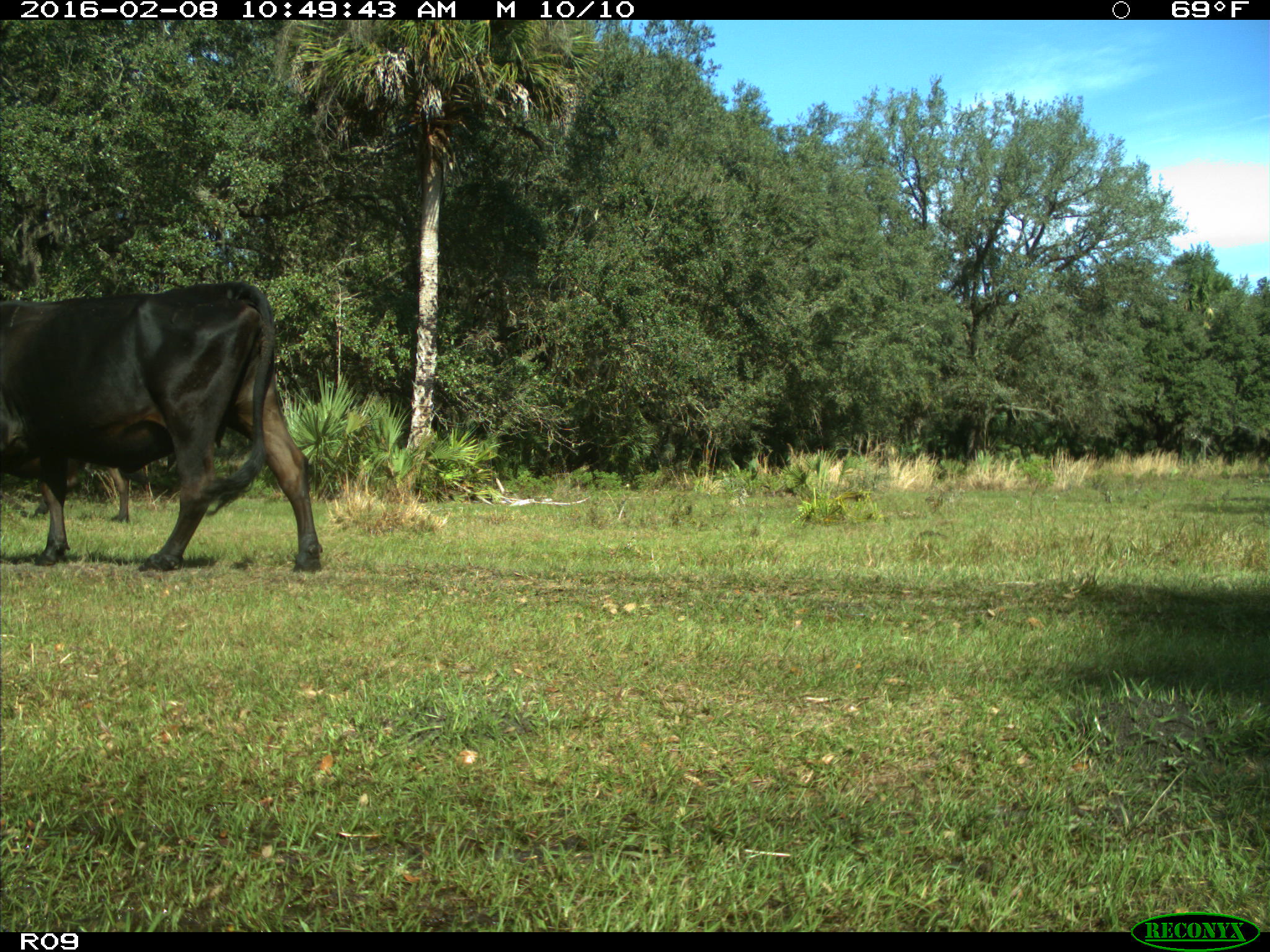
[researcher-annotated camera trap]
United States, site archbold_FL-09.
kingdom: Animalia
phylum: Chordata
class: Mammalia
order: Artiodactyla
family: Bovidae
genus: Bos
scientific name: Bos taurus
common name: domestic cow